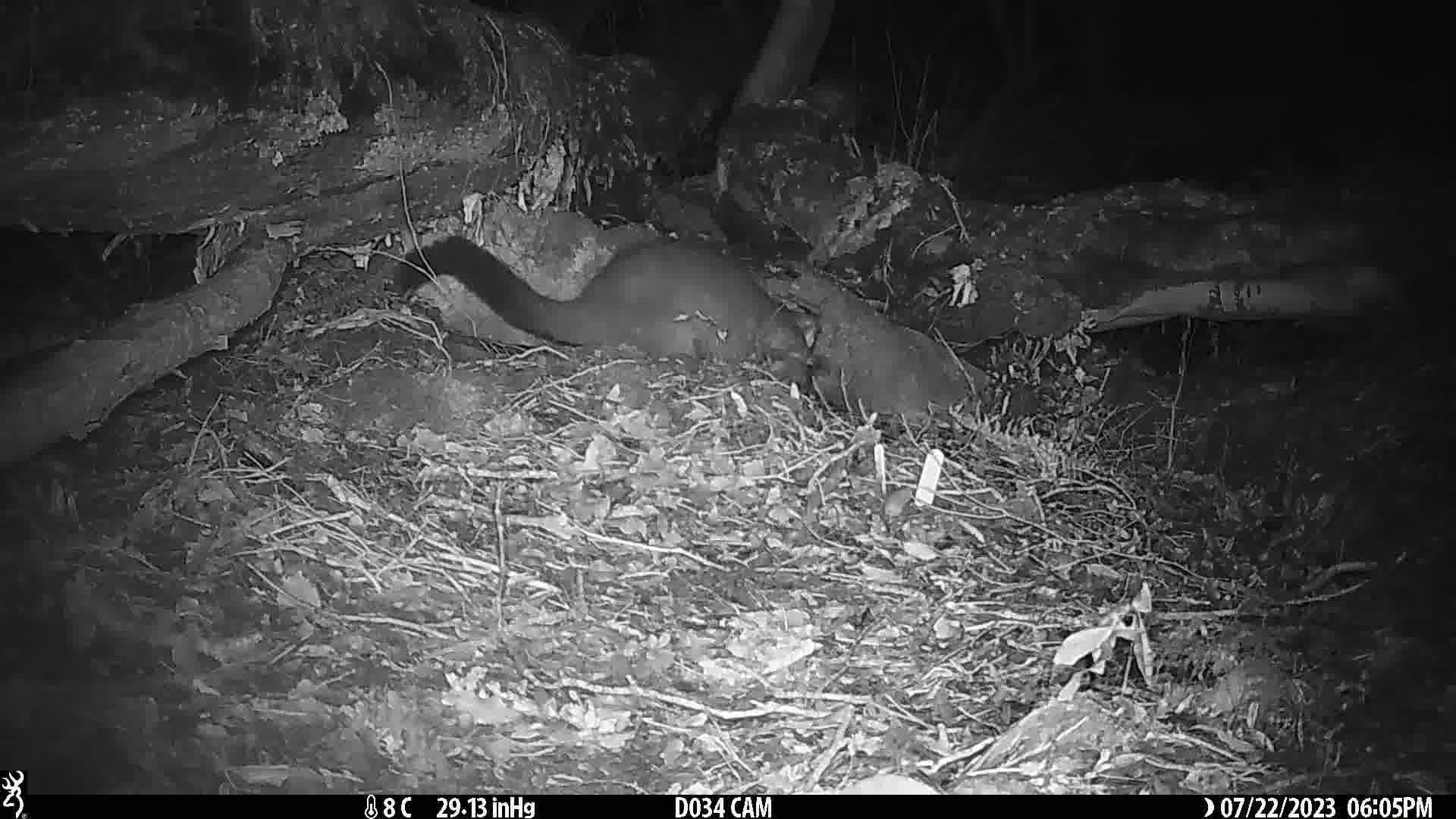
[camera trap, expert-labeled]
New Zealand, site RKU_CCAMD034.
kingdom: Animalia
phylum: Chordata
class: Mammalia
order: Diprotodontia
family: Phalangeridae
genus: Trichosurus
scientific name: Trichosurus vulpecula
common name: common brushtail possum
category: possum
Possum (common brushtail possum) (Trichosurus vulpecula).